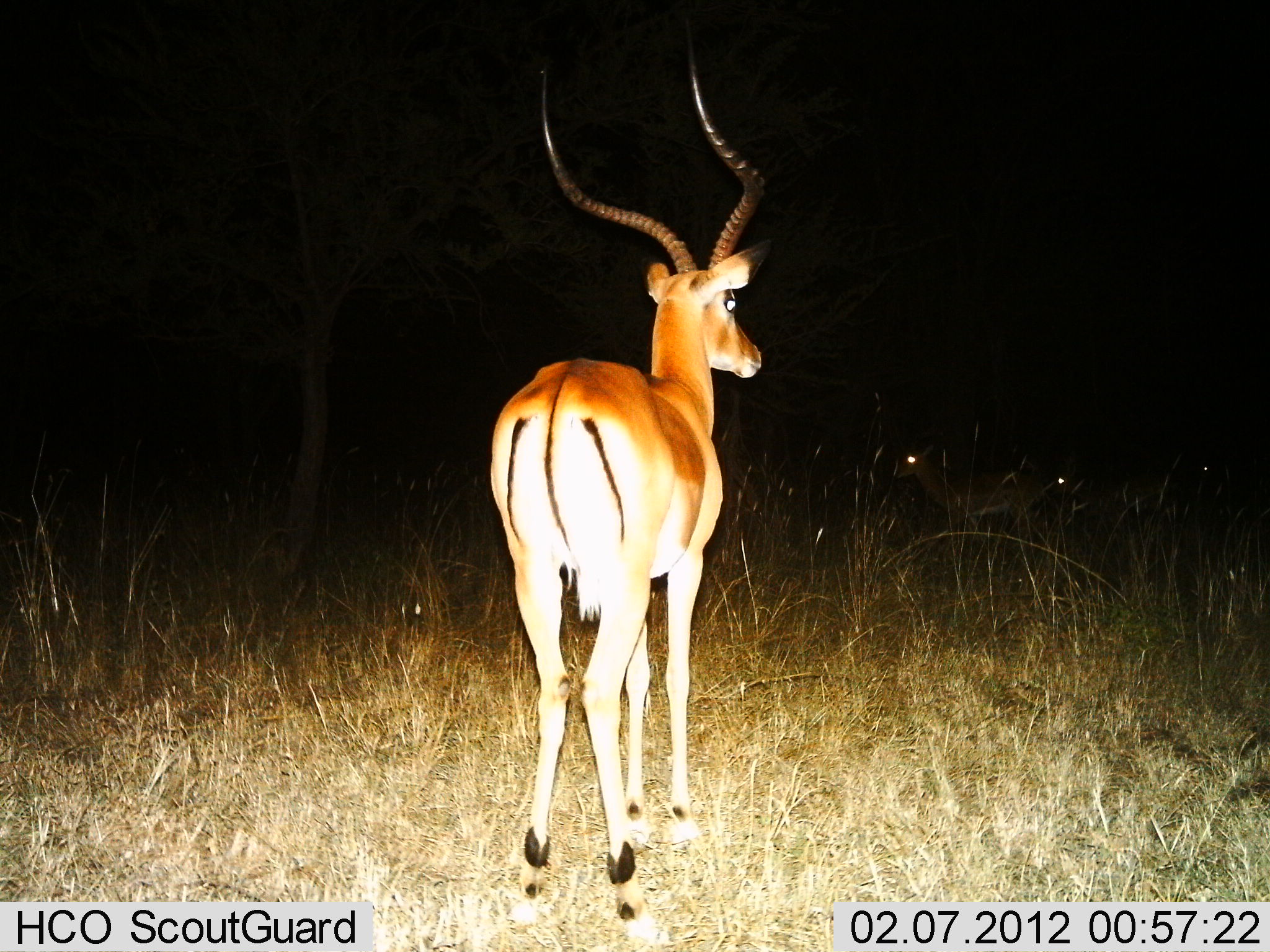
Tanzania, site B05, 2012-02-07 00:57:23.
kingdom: Animalia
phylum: Chordata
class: Mammalia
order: Artiodactyla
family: Bovidae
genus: Aepyceros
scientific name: Aepyceros melampus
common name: impala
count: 2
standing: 93%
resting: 7%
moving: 0%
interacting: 0%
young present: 0%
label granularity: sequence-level